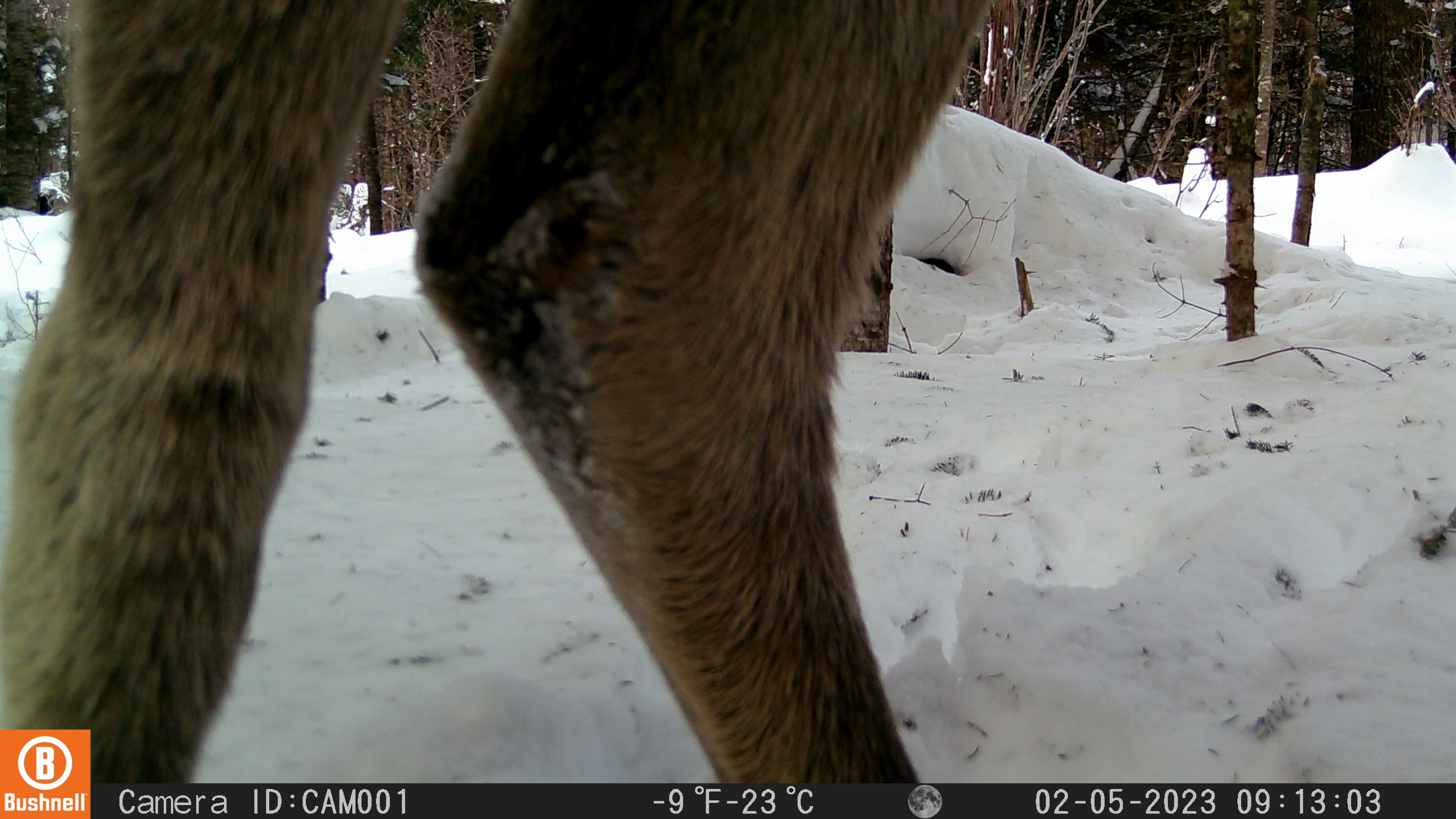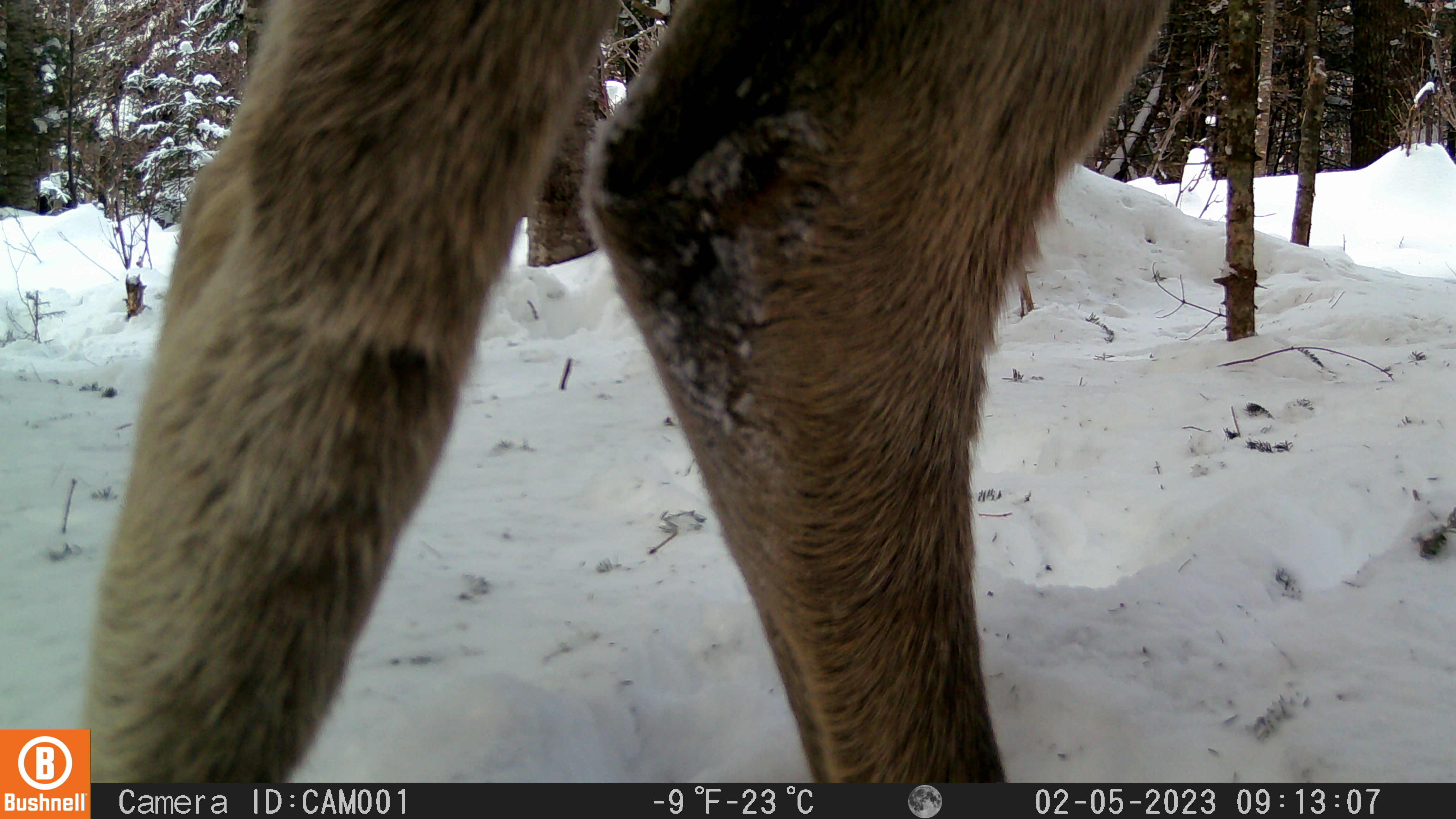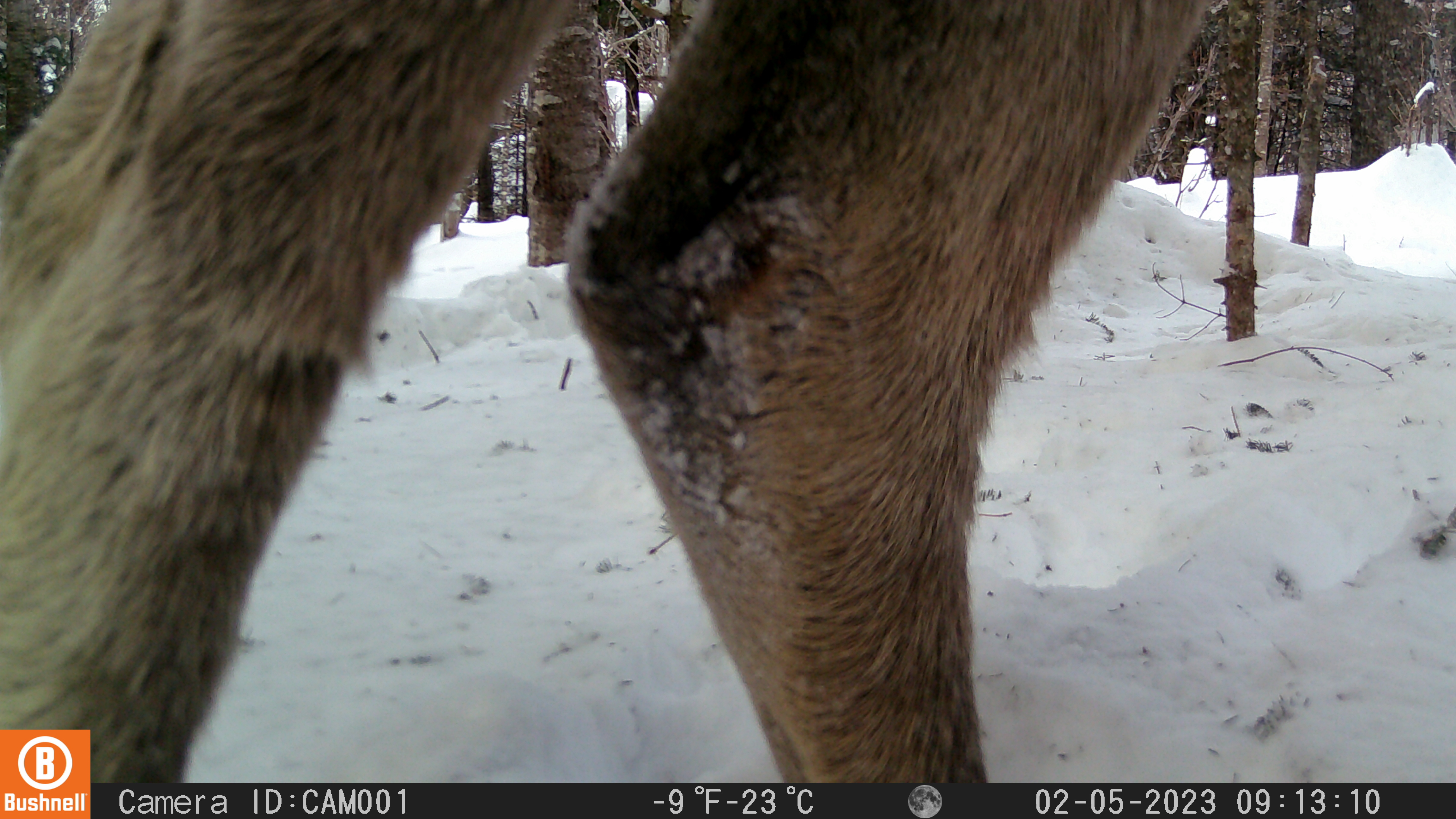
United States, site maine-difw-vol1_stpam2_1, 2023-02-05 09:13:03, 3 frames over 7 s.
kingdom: Animalia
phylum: Chordata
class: Mammalia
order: Artiodactyla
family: Cervidae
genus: Alces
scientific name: Alces alces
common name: moose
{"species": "moose (Alces alces)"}